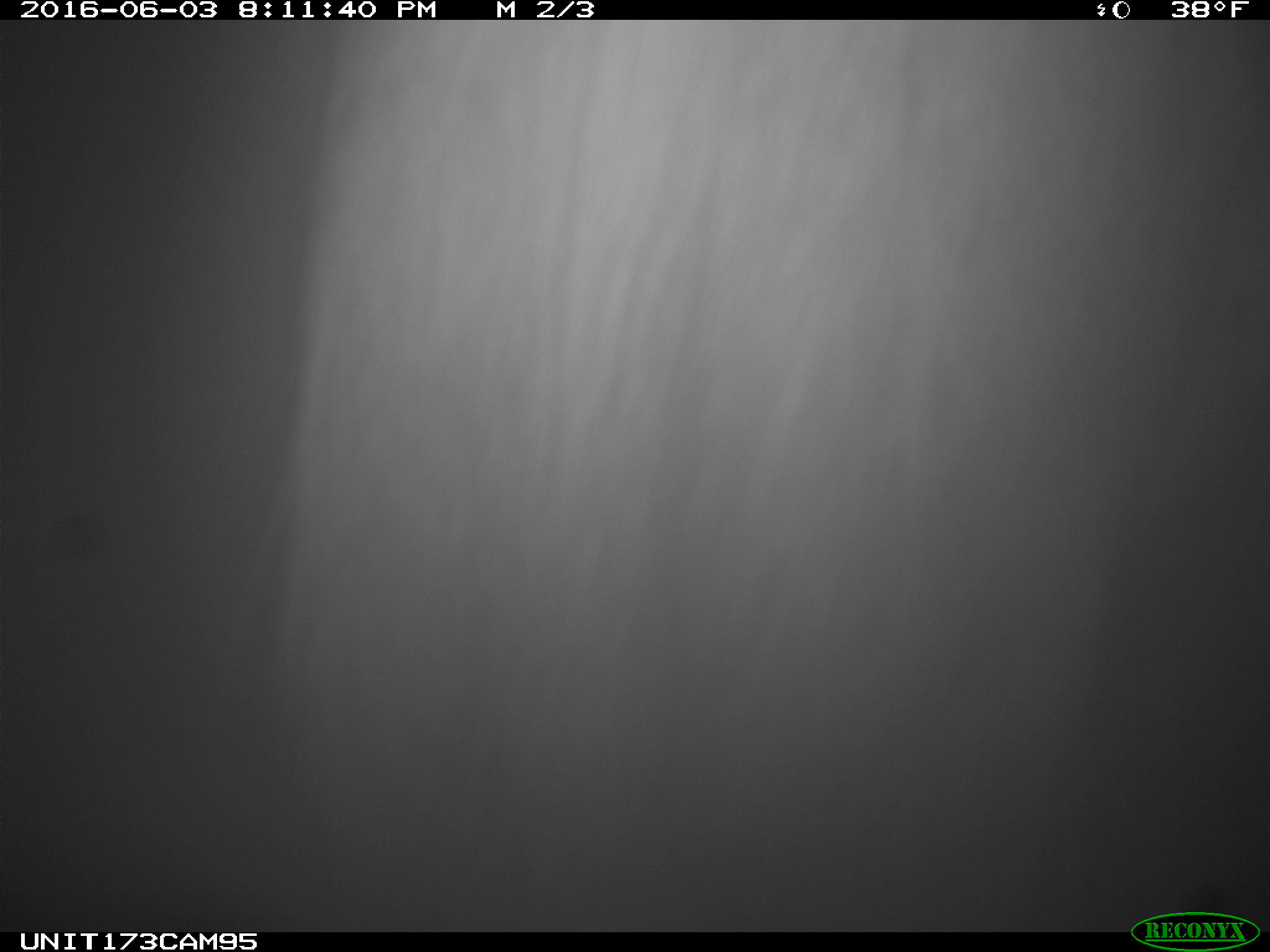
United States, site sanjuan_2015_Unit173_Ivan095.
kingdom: Animalia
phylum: Chordata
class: Mammalia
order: Artiodactyla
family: Cervidae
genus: Cervus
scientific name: Cervus elaphus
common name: red deer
Cervus elaphus (red deer).